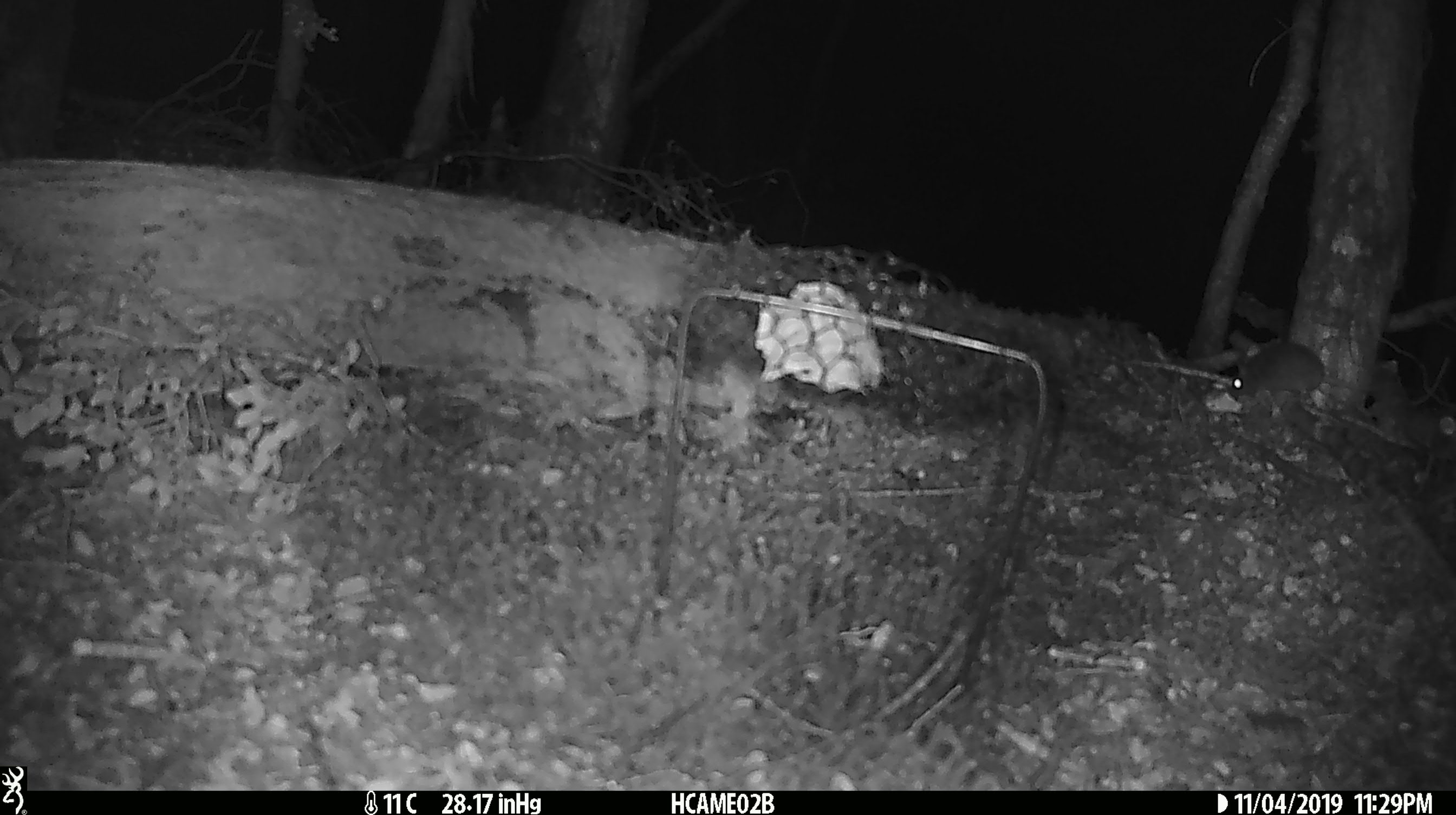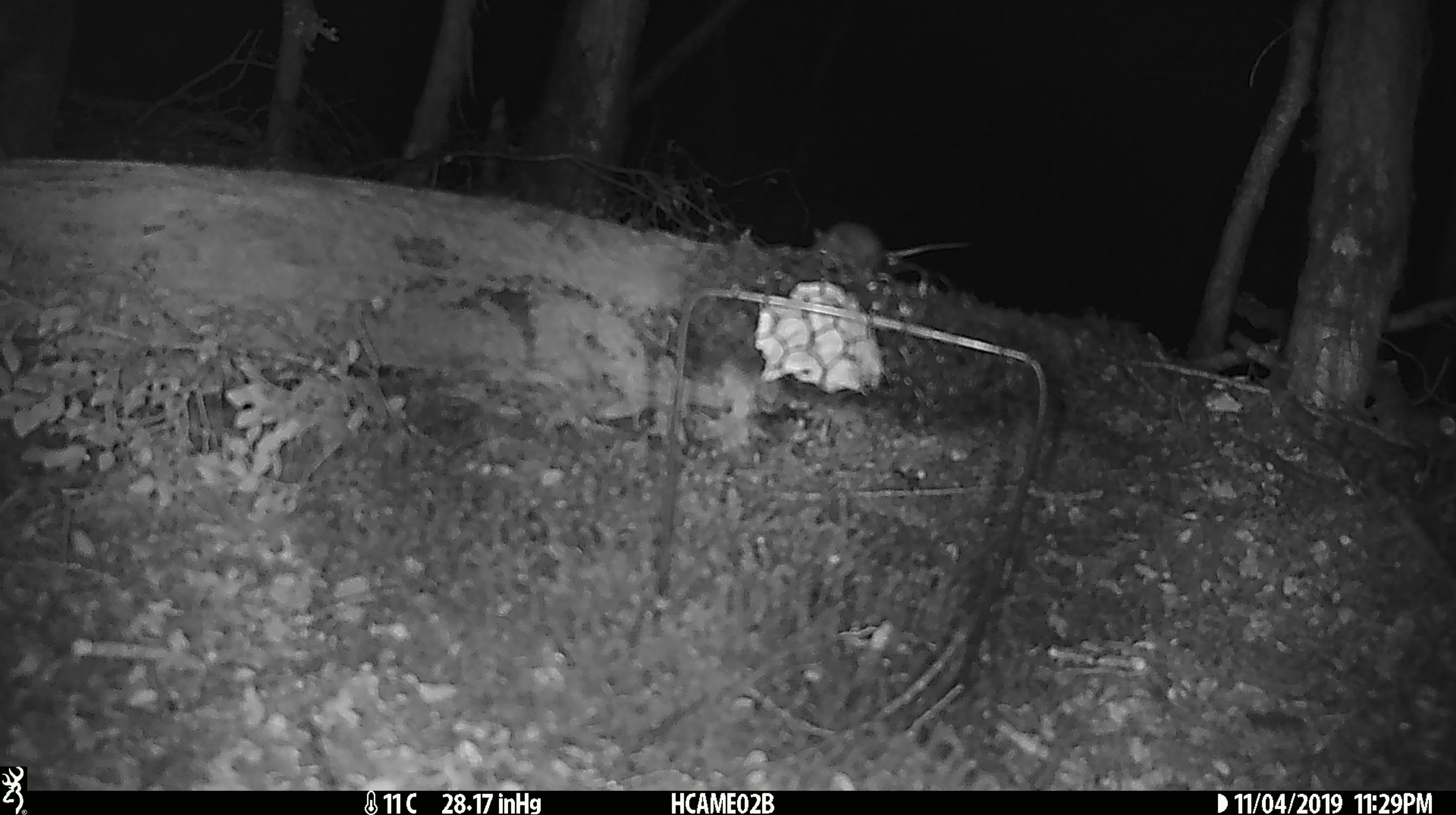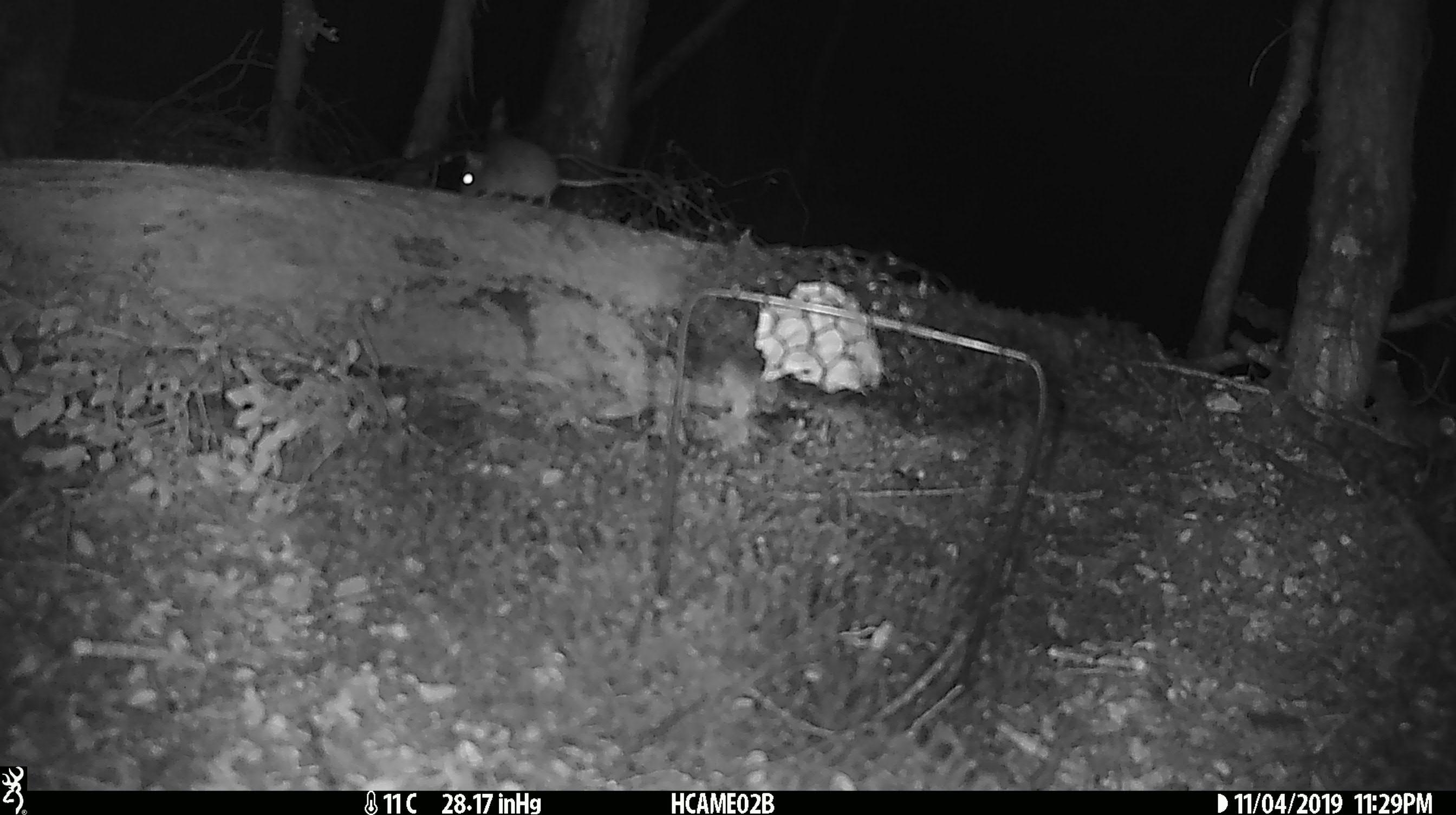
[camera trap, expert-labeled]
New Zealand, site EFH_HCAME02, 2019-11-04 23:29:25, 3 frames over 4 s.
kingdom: Animalia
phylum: Chordata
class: Mammalia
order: Rodentia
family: Muridae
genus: Mus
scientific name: Mus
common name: mouse